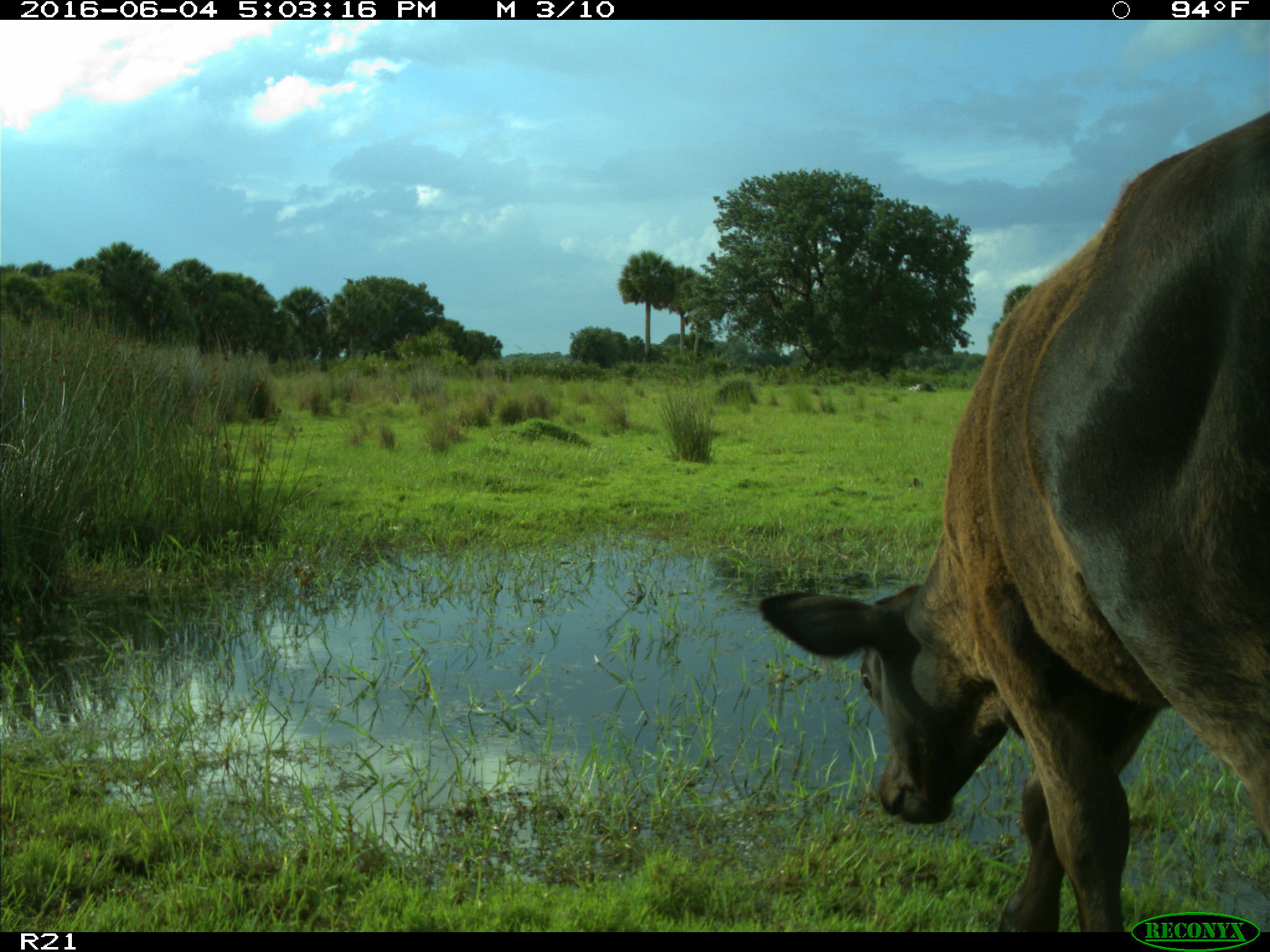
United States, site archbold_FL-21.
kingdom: Animalia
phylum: Chordata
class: Mammalia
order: Artiodactyla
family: Bovidae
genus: Bos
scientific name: Bos taurus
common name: domestic cow